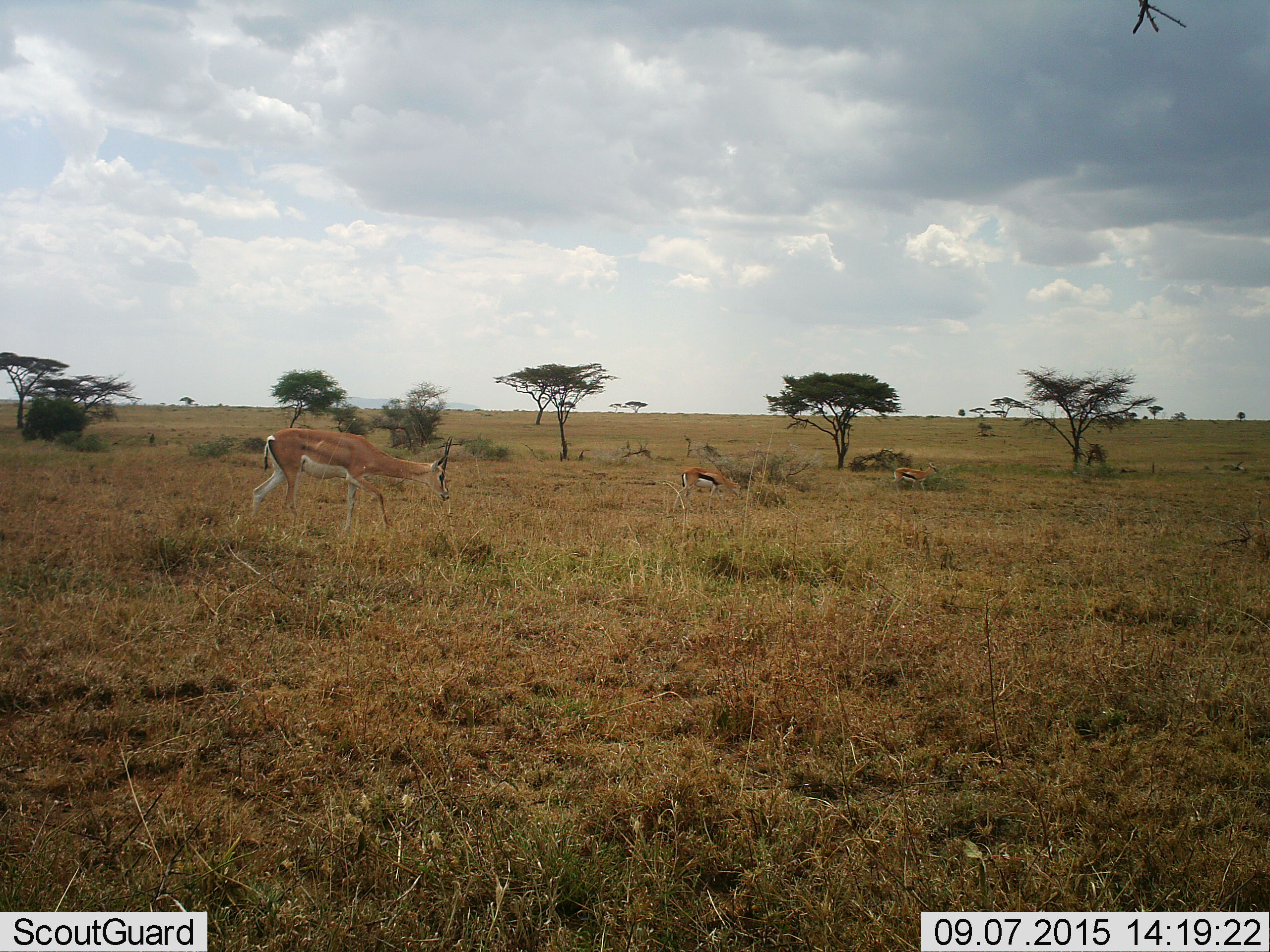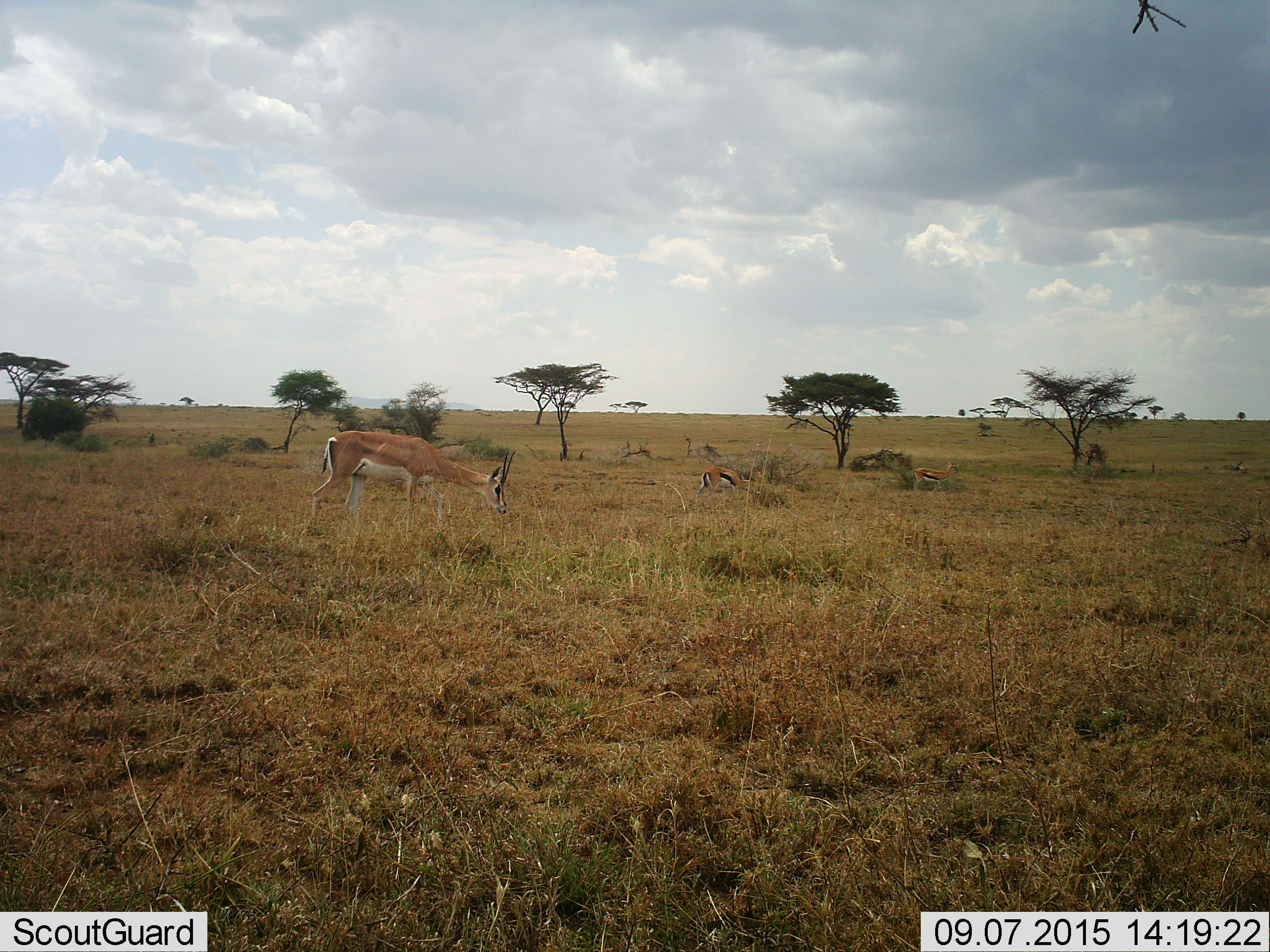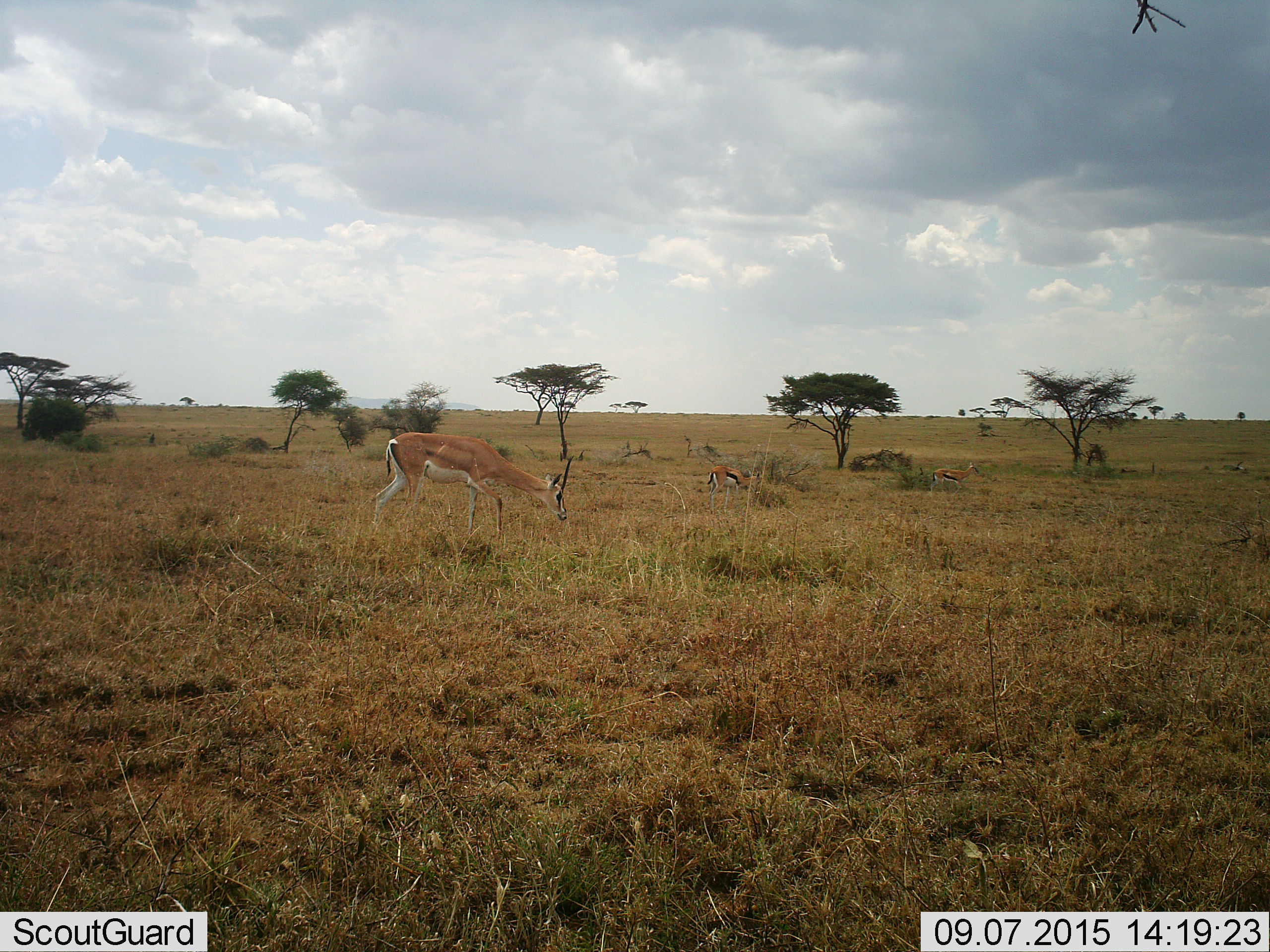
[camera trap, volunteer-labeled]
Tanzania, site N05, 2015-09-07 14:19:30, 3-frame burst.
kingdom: Animalia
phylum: Chordata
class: Mammalia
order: Artiodactyla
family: Bovidae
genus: Nanger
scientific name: Nanger granti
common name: grant's gazelle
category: gazellegrants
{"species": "gazellegrants (grant's gazelle) (Nanger granti)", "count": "1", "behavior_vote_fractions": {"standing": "14%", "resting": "0%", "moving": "100%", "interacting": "0%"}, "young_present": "14%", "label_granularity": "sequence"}